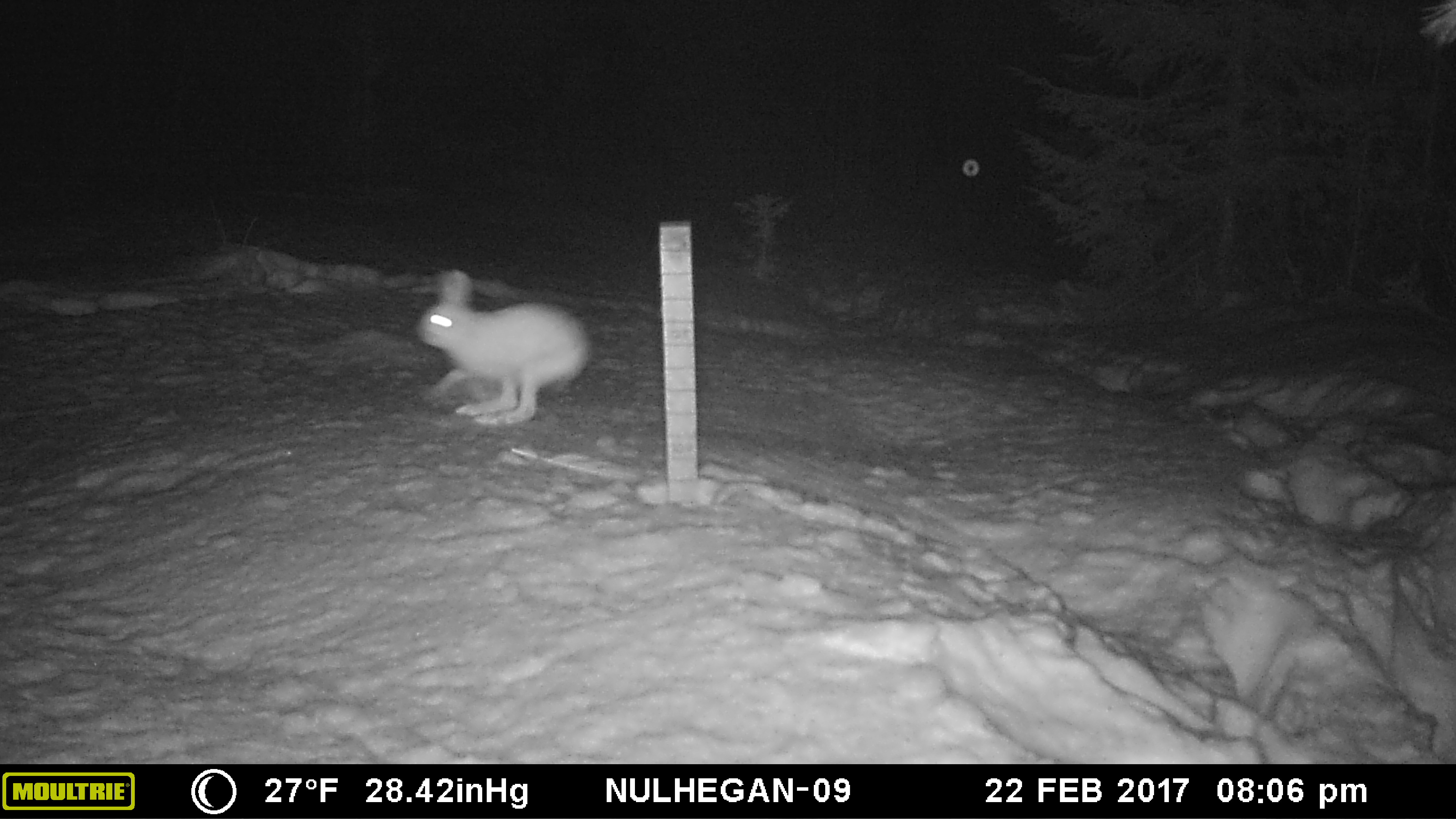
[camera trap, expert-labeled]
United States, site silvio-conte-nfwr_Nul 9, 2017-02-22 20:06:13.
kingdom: Animalia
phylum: Chordata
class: Mammalia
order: Lagomorpha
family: Leporidae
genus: Lepus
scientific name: Lepus americanus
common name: snowshoe hare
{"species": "snowshoe hare (Lepus americanus)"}